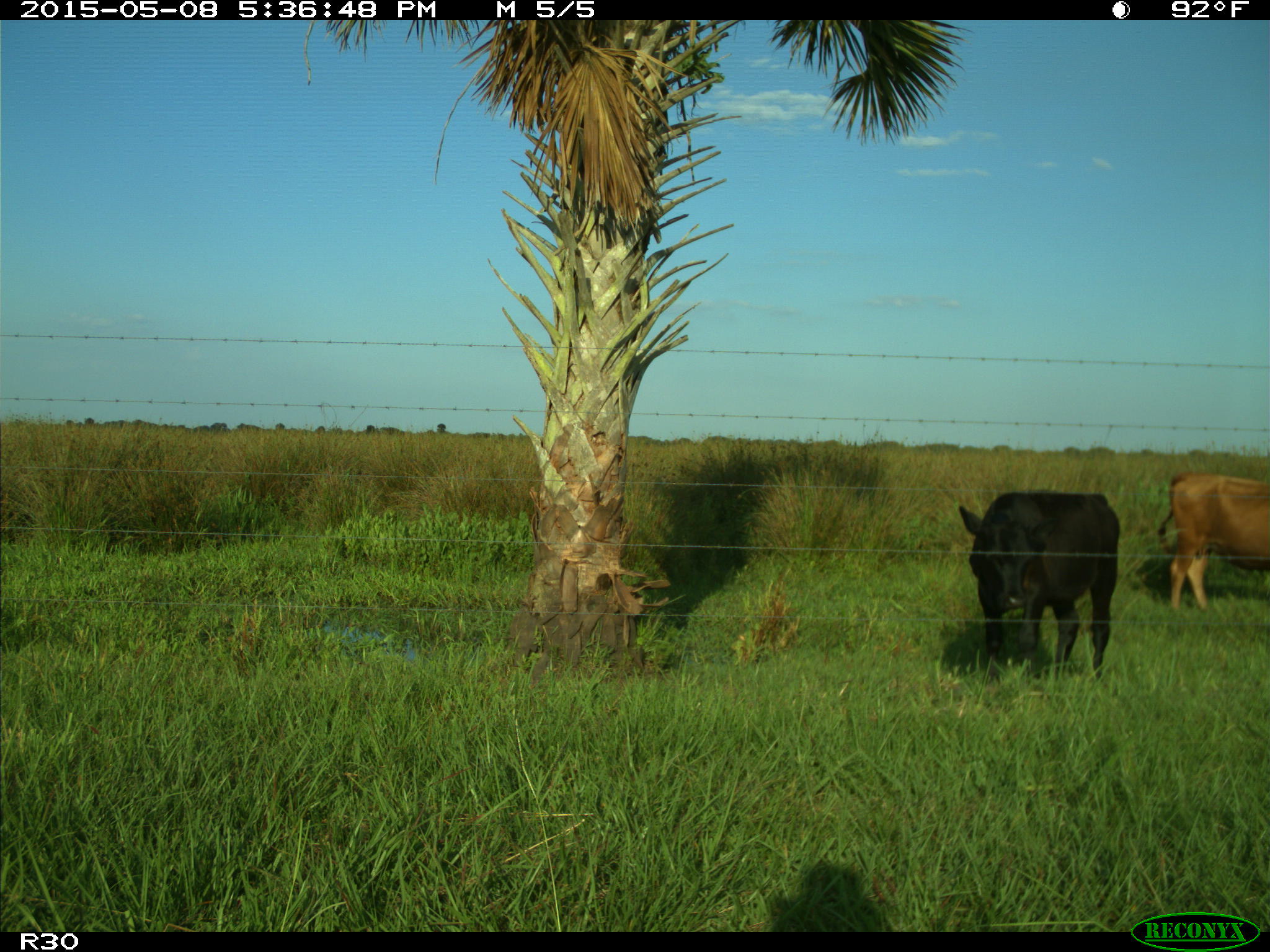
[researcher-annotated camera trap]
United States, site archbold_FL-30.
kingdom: Animalia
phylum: Chordata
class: Mammalia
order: Artiodactyla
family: Bovidae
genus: Bos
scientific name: Bos taurus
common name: domestic cow